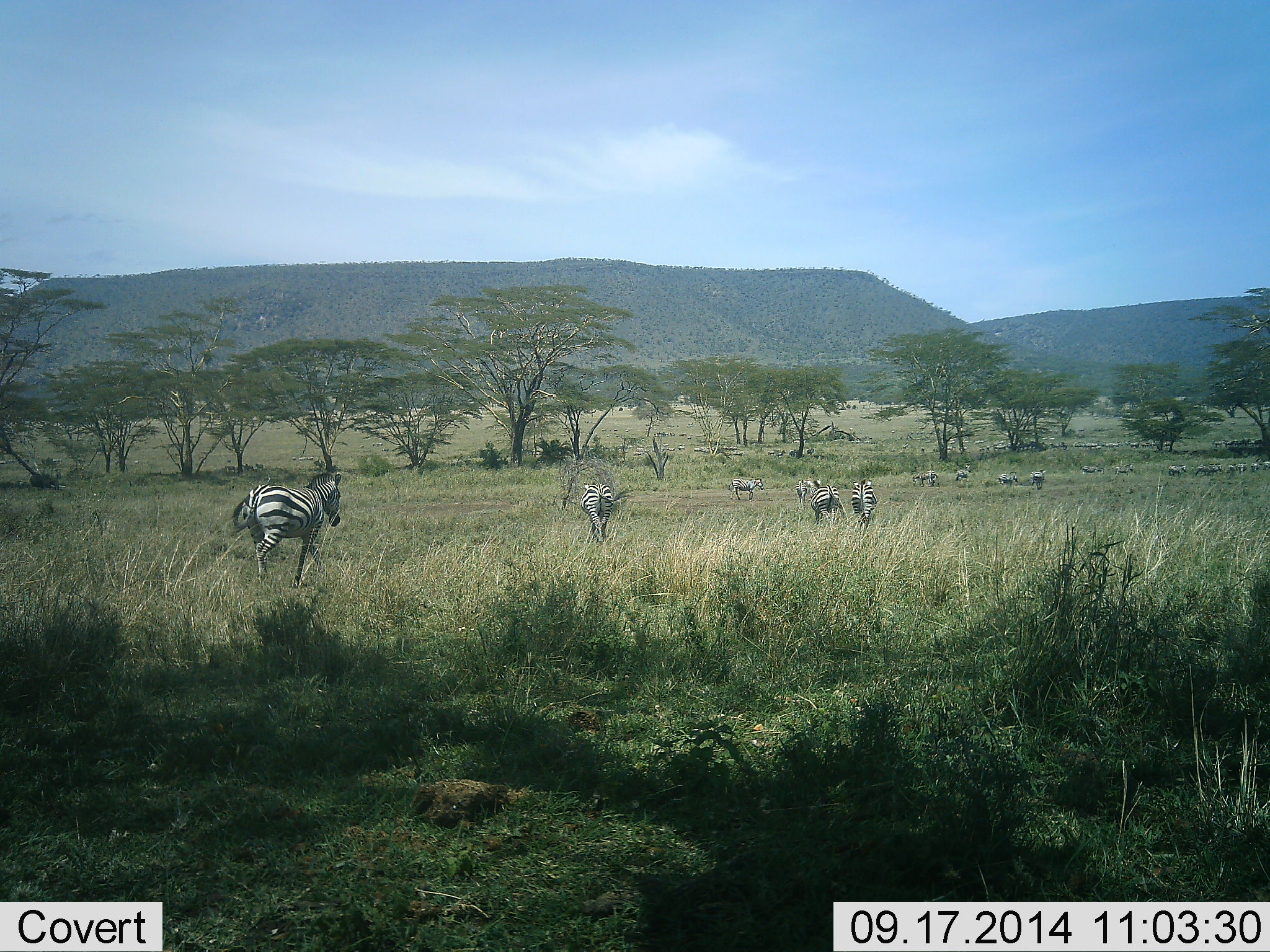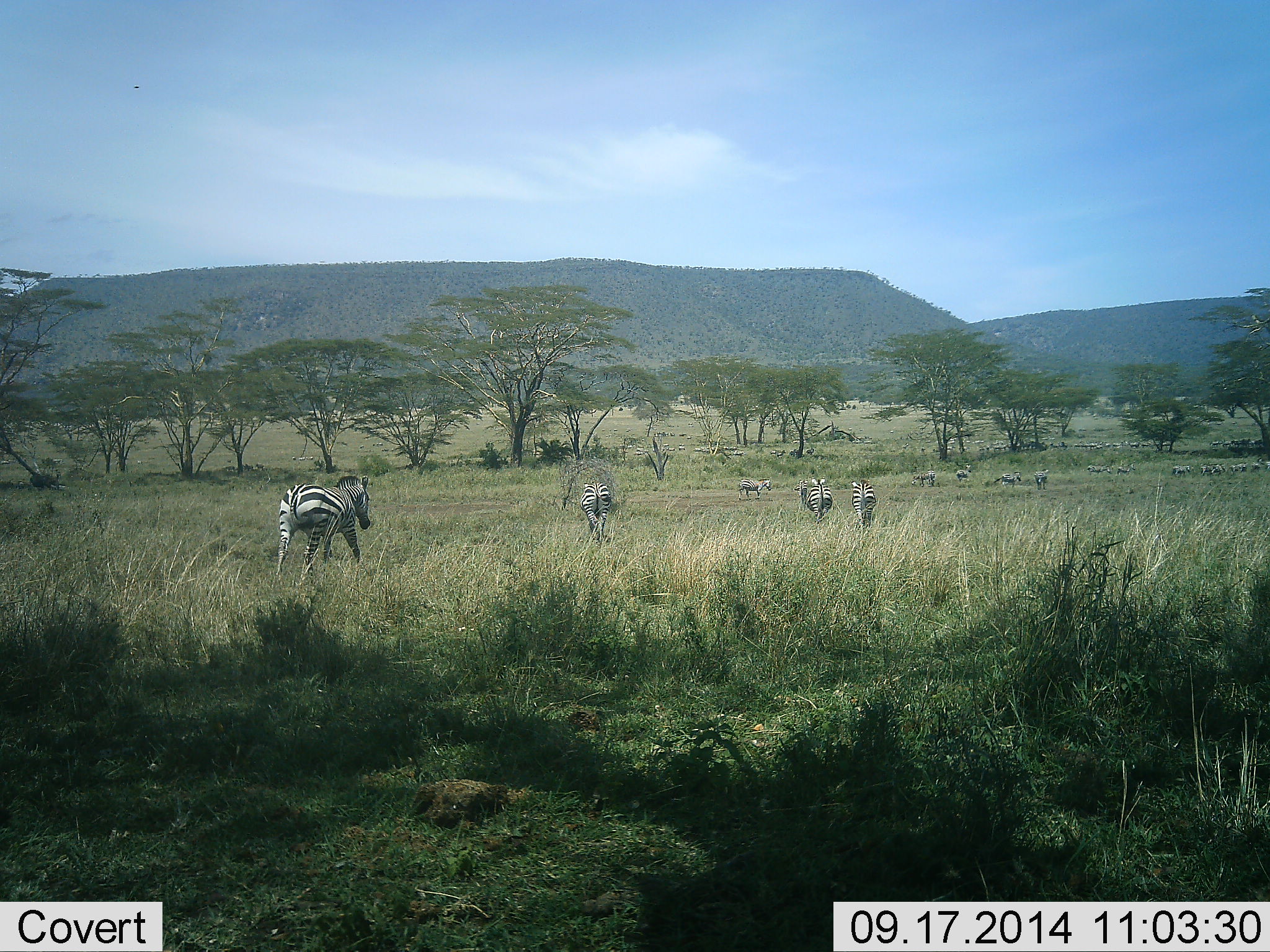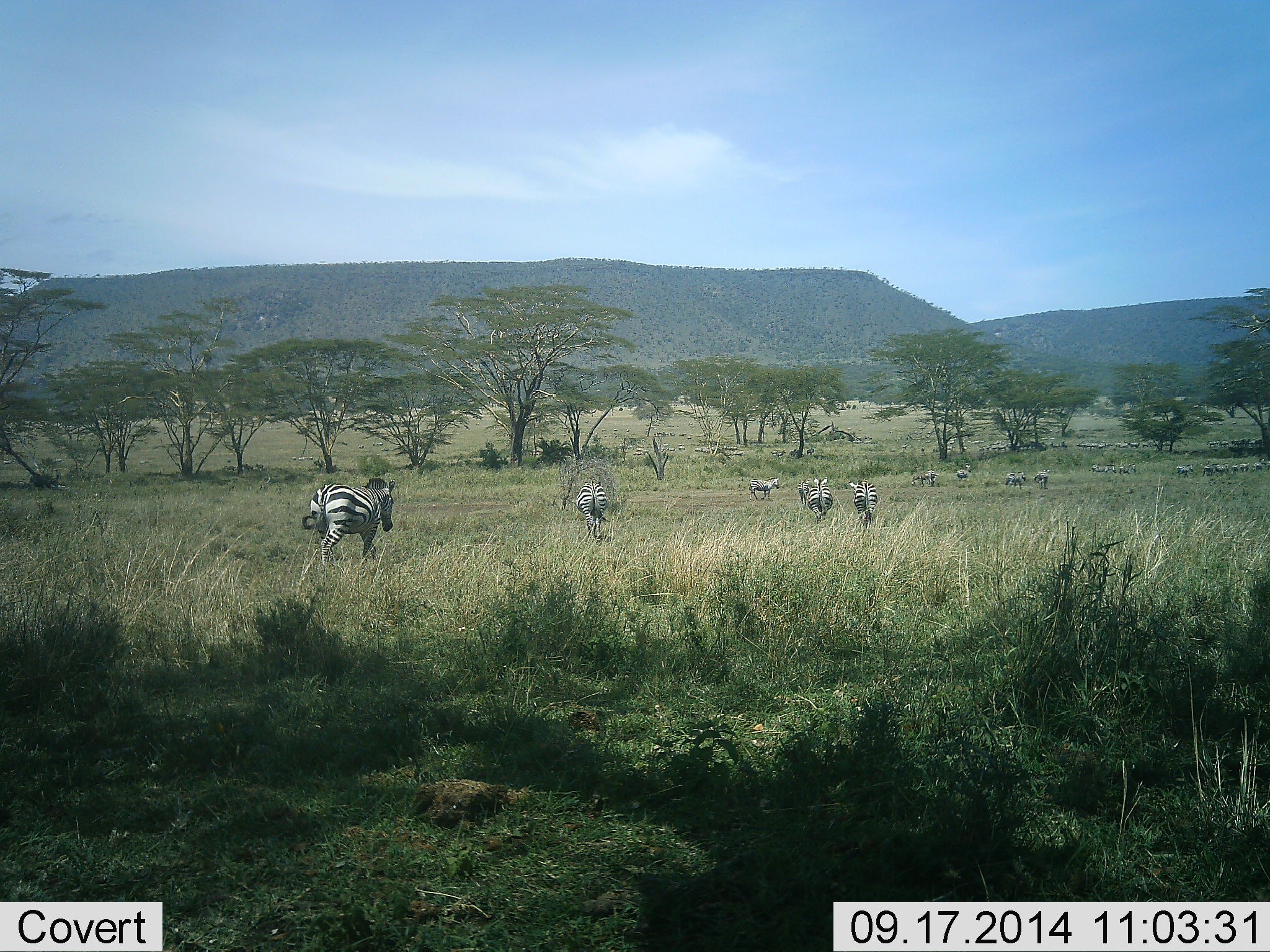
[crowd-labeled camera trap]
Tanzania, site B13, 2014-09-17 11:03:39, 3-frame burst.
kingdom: Animalia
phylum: Chordata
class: Mammalia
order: Perissodactyla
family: Equidae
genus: Equus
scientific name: Equus quagga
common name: plains zebra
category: zebra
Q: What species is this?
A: Zebra (plains zebra) (Equus quagga).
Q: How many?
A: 11-50.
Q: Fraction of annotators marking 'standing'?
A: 36%.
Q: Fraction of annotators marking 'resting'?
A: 9%.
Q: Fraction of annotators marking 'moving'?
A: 91%.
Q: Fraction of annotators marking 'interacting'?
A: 0%.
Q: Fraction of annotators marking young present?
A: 0%.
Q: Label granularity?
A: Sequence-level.